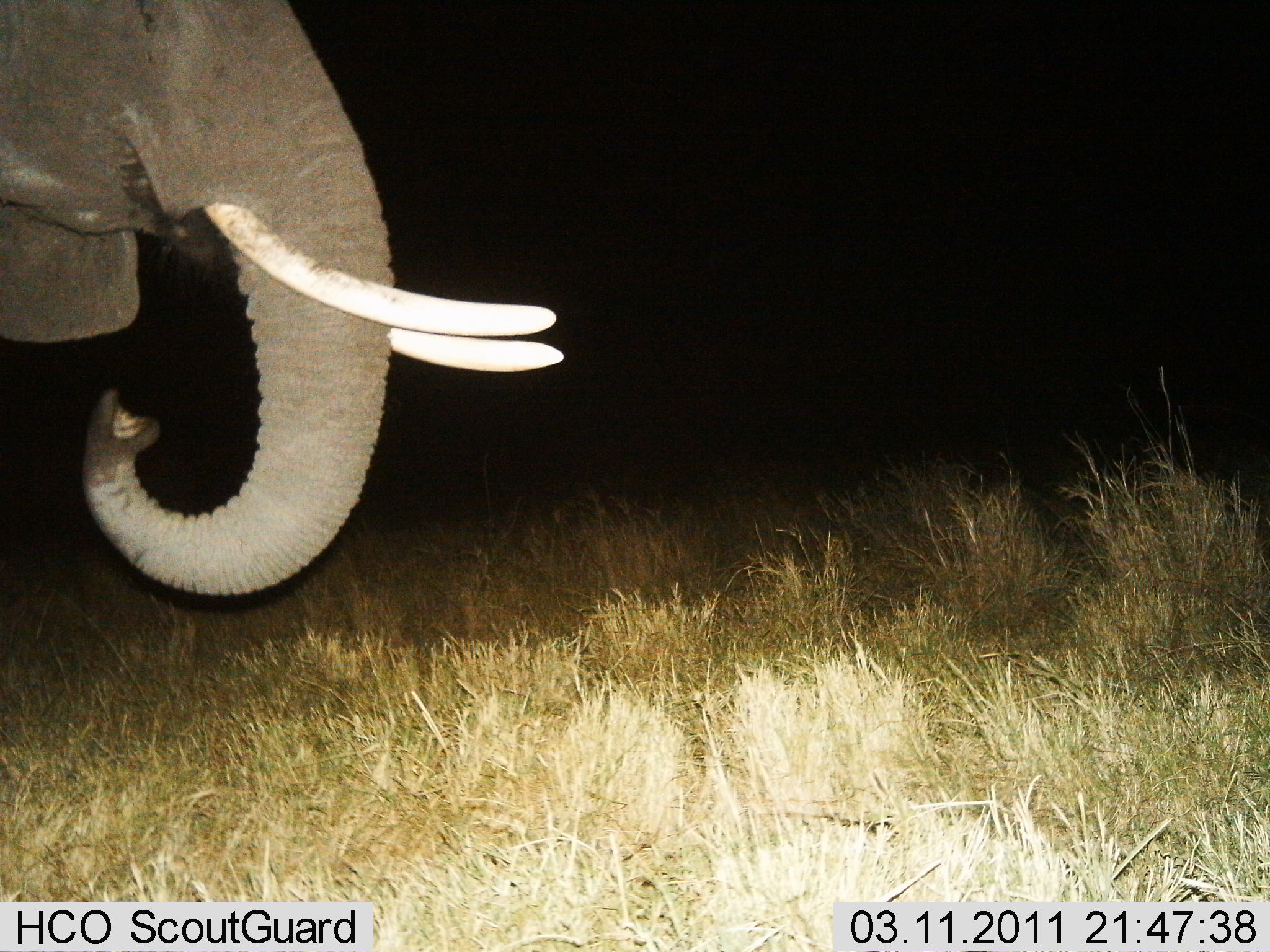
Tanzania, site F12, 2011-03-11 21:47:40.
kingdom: Animalia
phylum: Chordata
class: Mammalia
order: Proboscidea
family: Elephantidae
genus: Loxodonta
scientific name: Loxodonta africana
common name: african bush elephant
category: elephant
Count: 1.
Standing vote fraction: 67%.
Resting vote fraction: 0%.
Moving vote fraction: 8%.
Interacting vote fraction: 0%.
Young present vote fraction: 0%.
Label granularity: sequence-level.